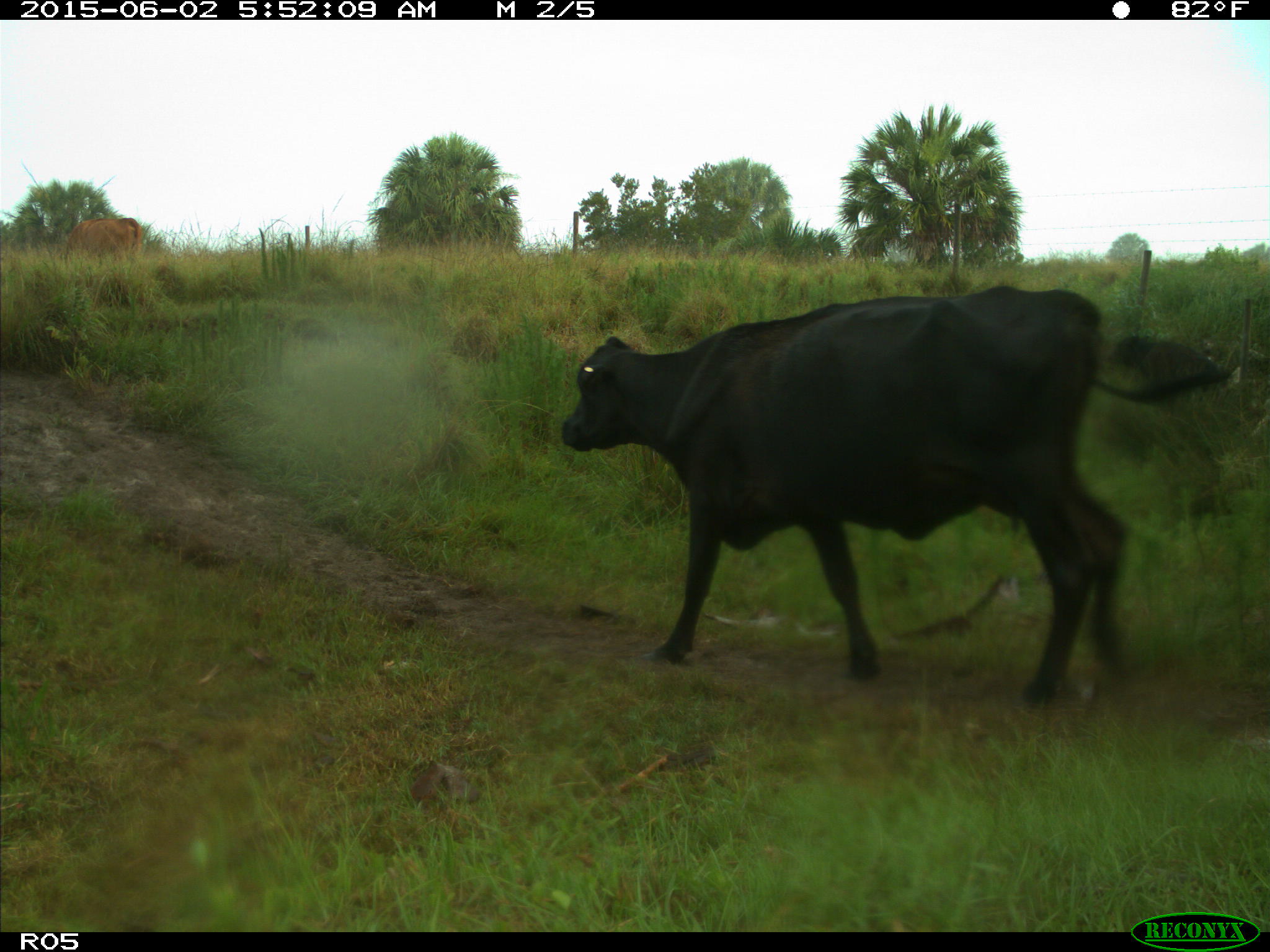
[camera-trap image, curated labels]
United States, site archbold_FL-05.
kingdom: Animalia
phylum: Chordata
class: Mammalia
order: Artiodactyla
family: Bovidae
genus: Bos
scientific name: Bos taurus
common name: domestic cow